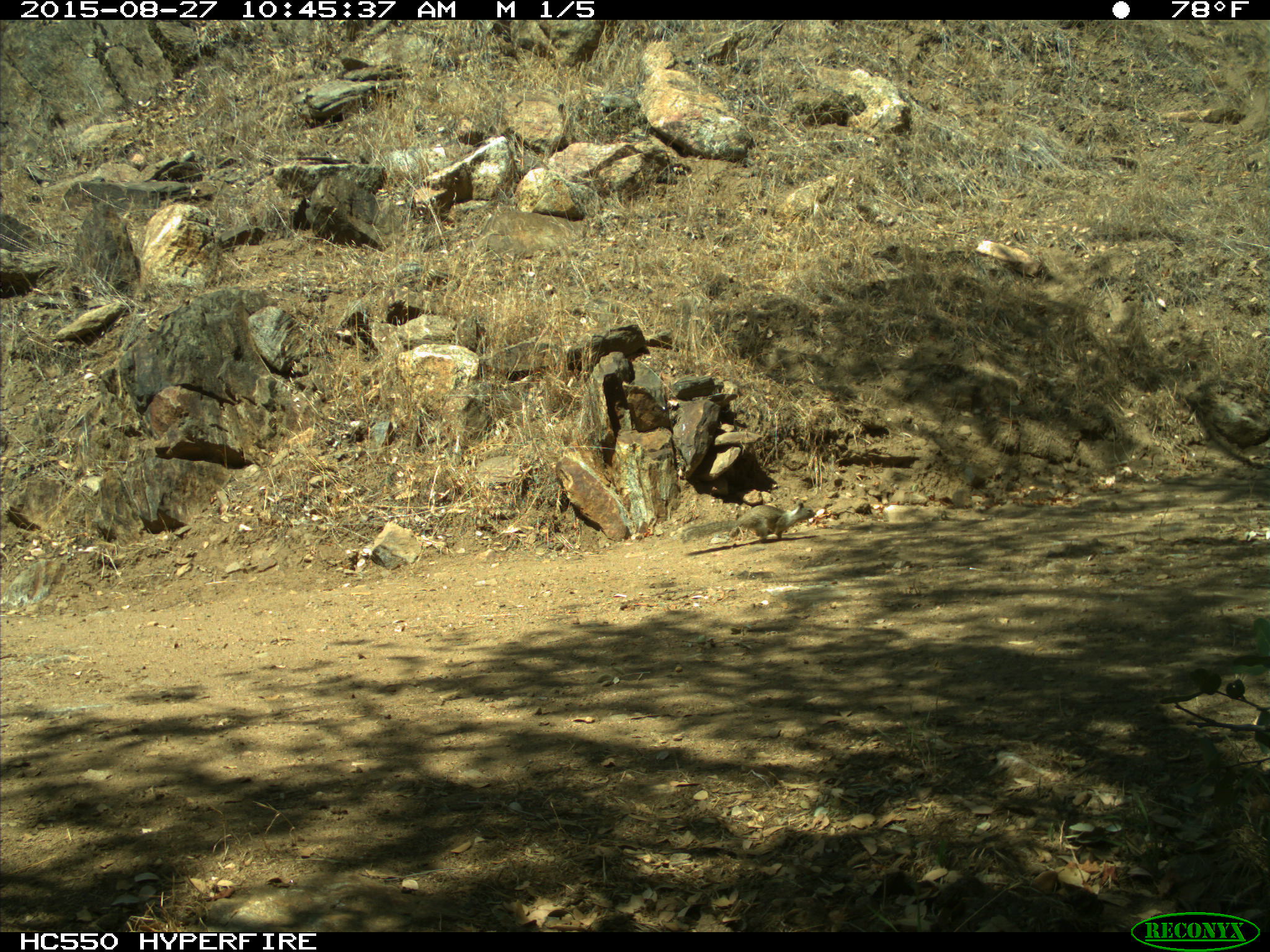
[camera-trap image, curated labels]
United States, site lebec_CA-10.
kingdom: Animalia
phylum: Chordata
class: Mammalia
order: Rodentia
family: Sciuridae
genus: Otospermophilus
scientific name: Otospermophilus beecheyi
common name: california ground squirrel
Otospermophilus beecheyi (california ground squirrel).